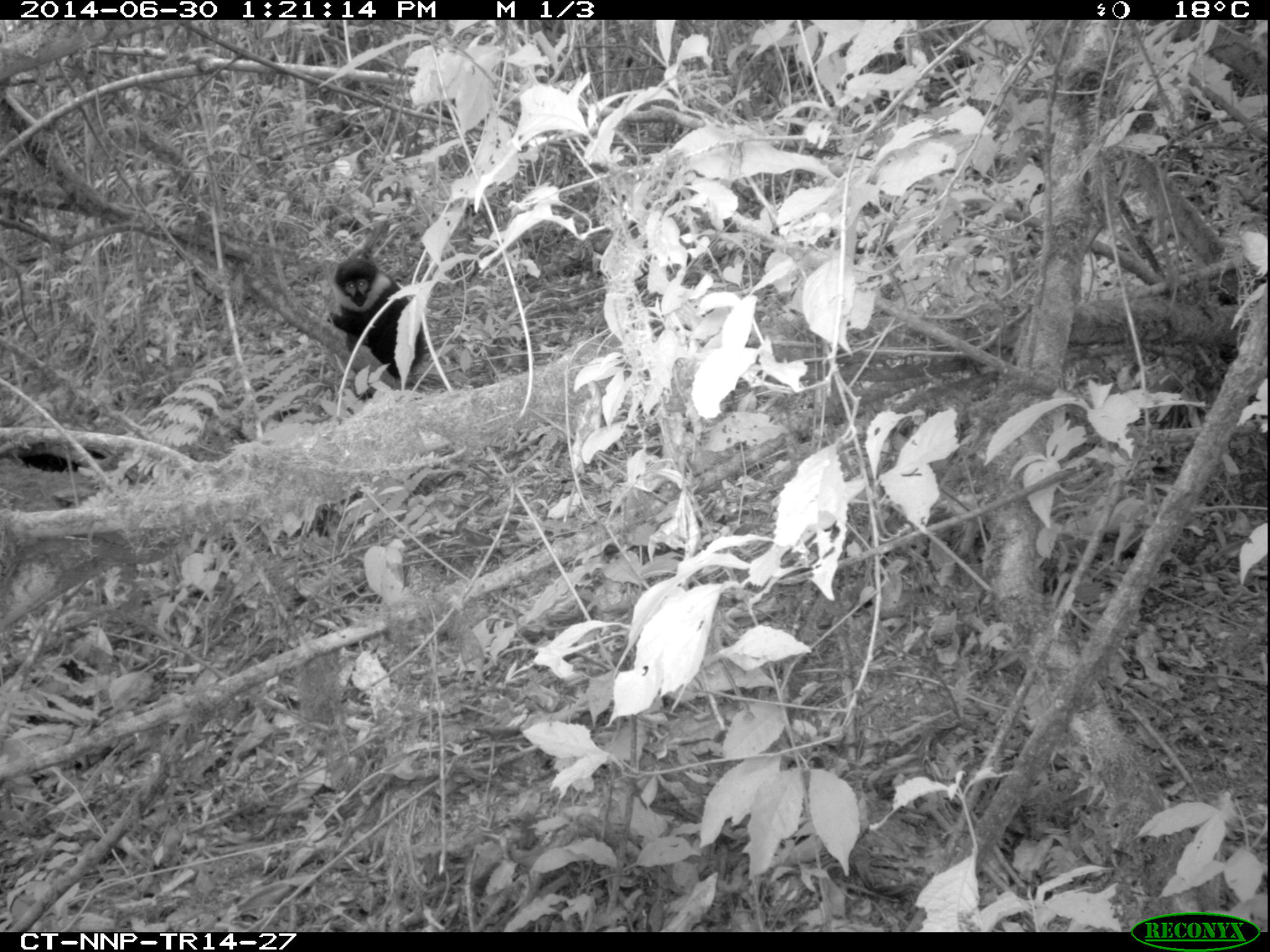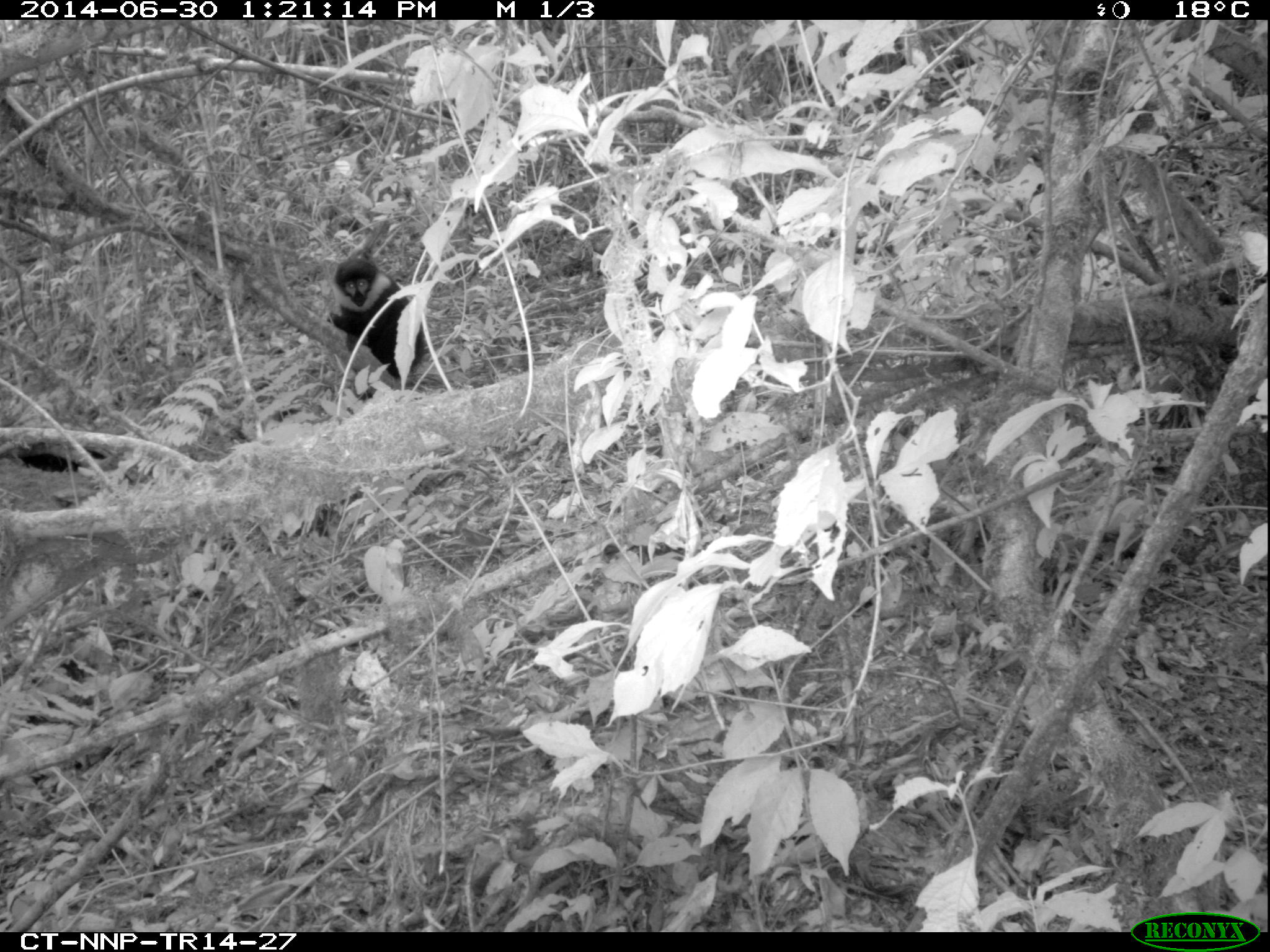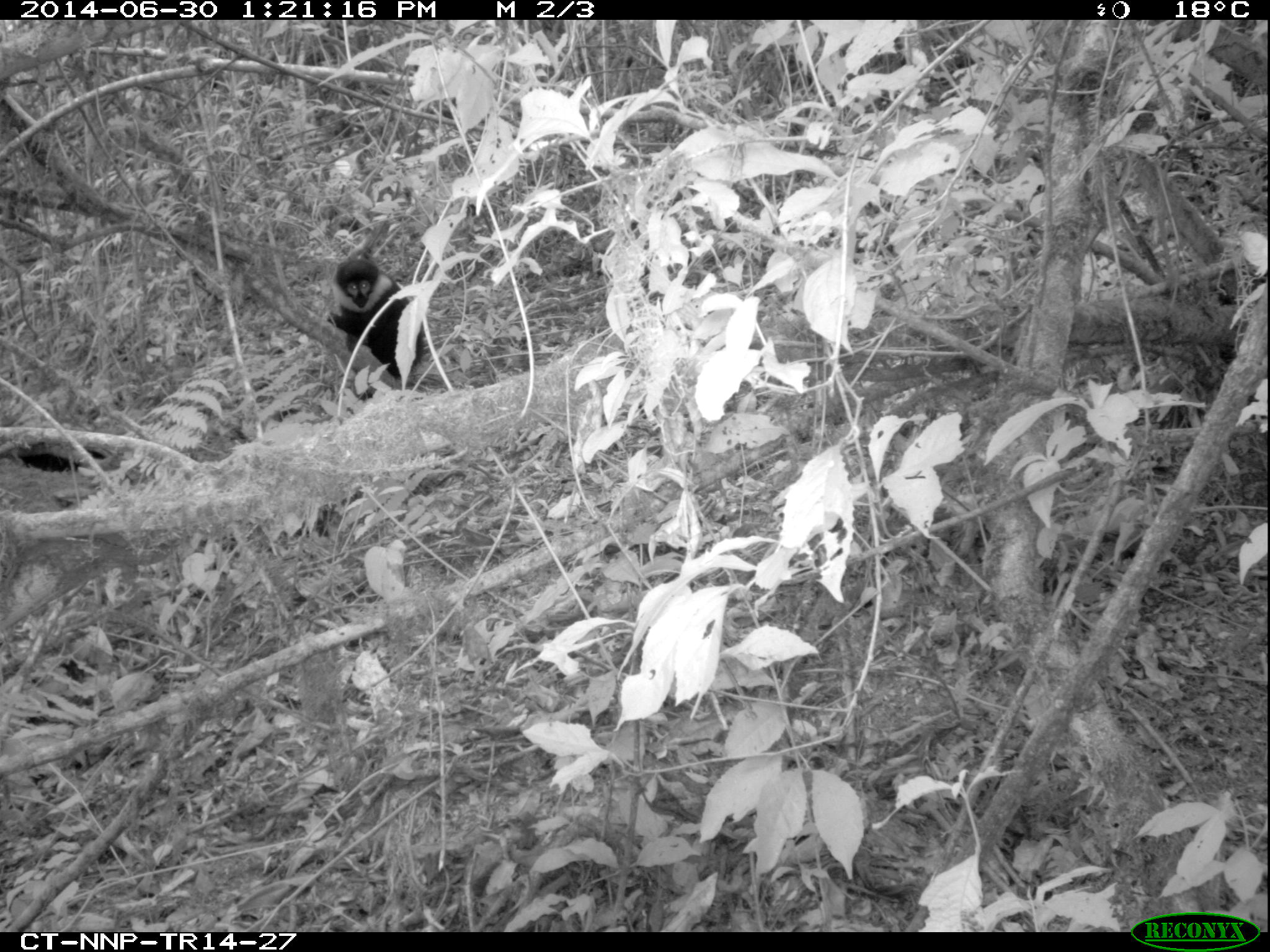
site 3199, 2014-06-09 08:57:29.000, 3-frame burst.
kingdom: Animalia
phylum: Chordata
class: Mammalia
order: Primates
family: Cercopithecidae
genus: Allochrocebus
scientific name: Allochrocebus lhoesti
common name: l'hoest's monkey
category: cercopithecus lhoesti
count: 1